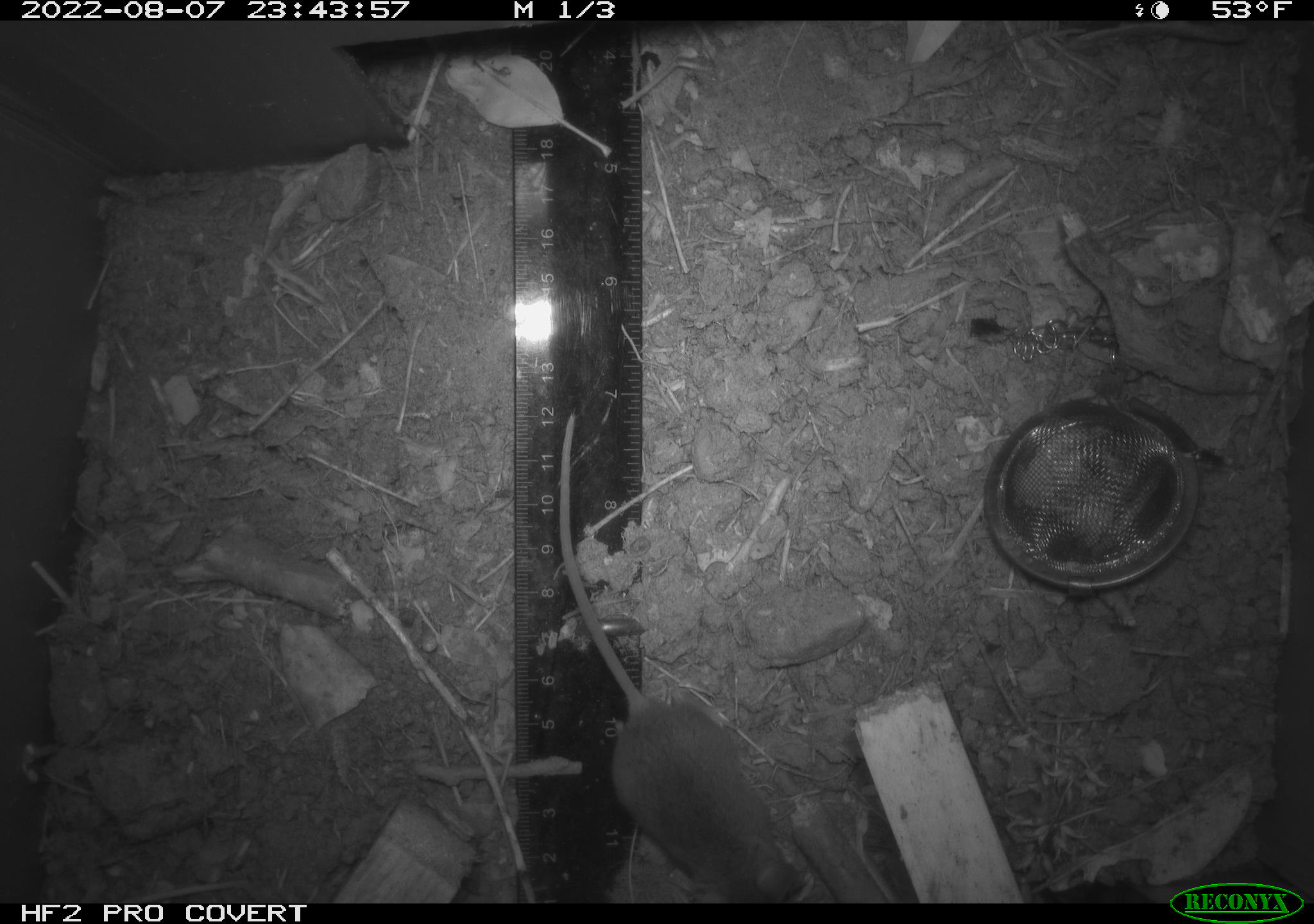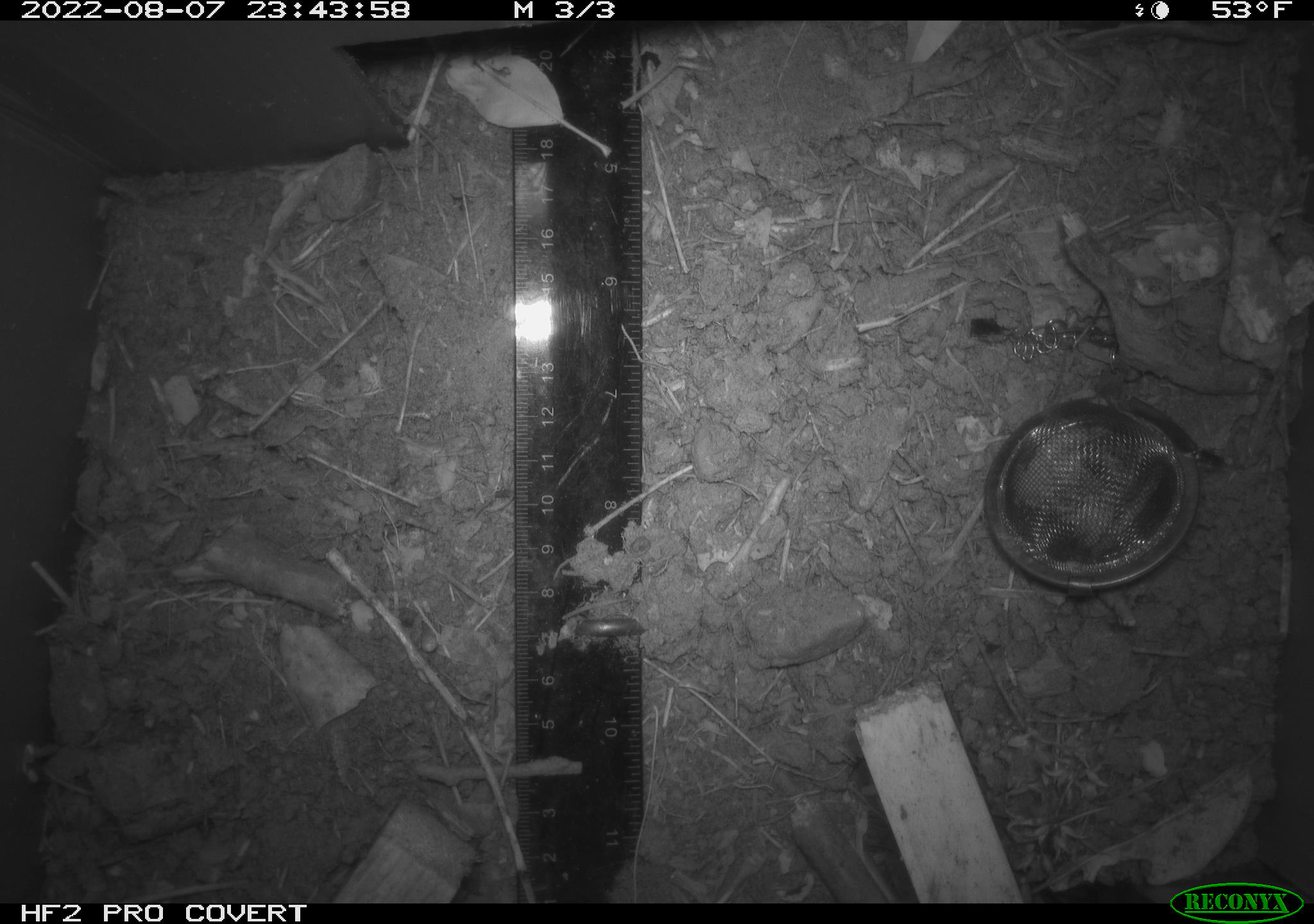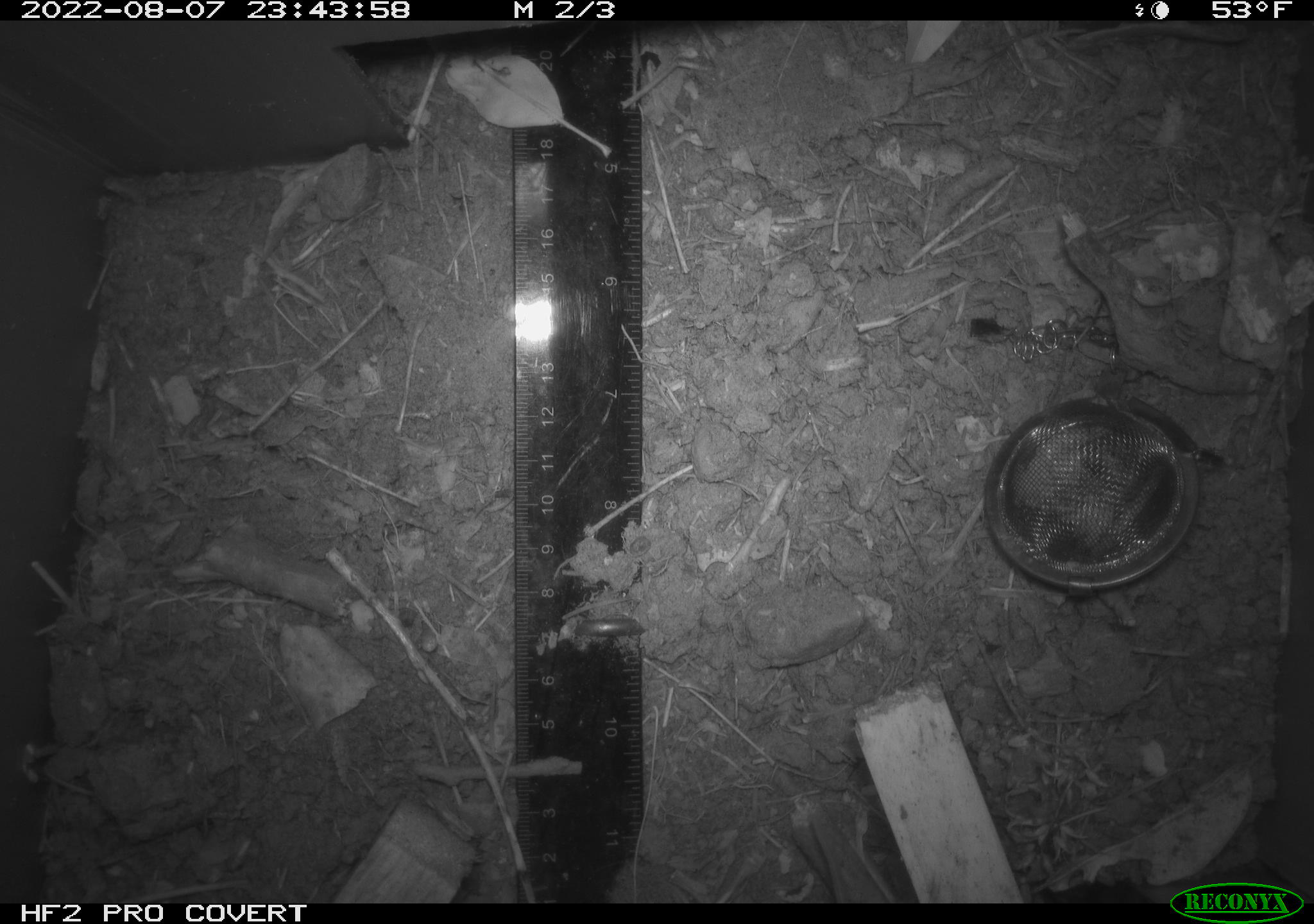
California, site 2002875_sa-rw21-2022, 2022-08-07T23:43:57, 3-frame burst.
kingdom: Animalia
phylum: Chordata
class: Mammalia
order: Rodentia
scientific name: Rodentia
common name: mouse species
Mouse species (Rodentia).